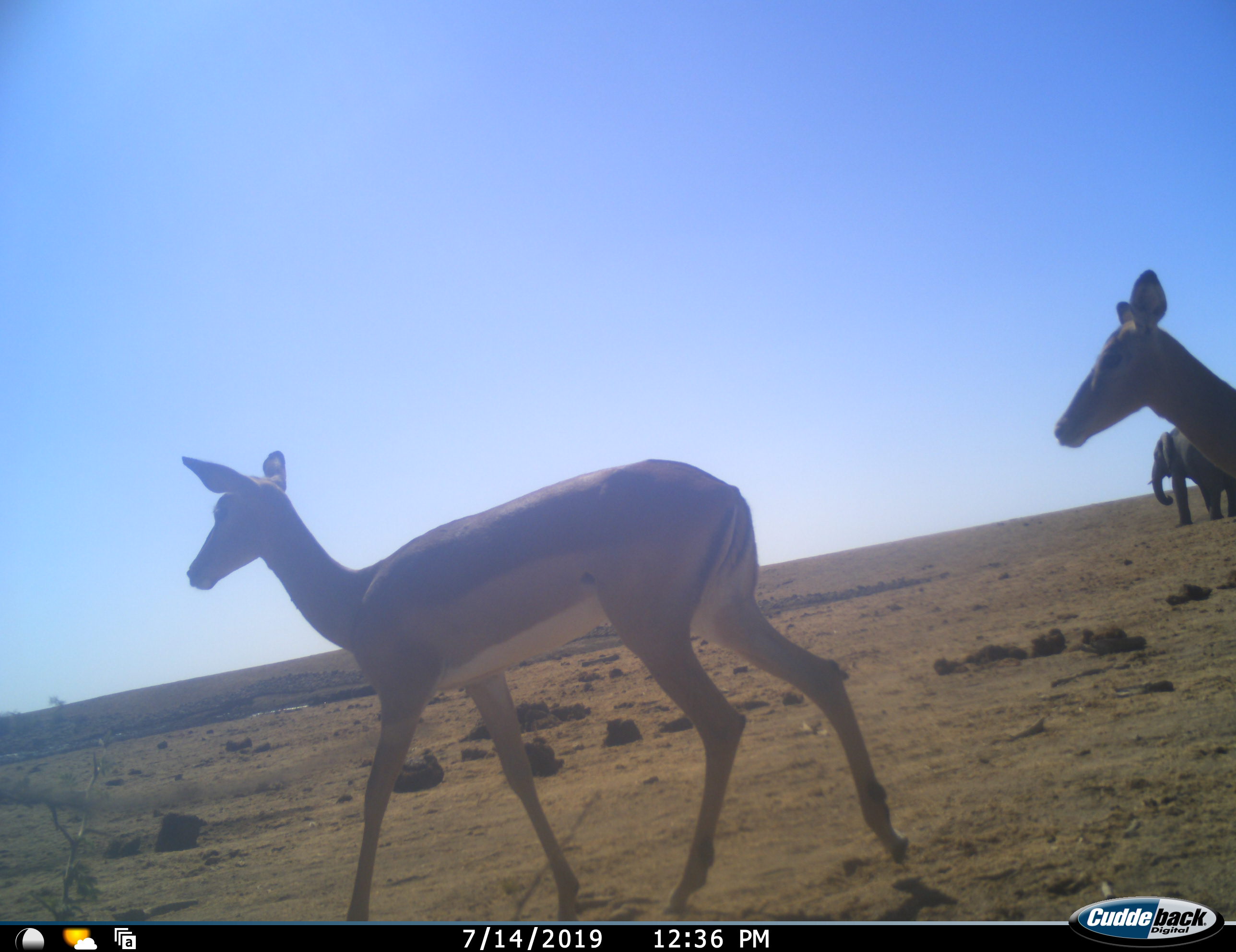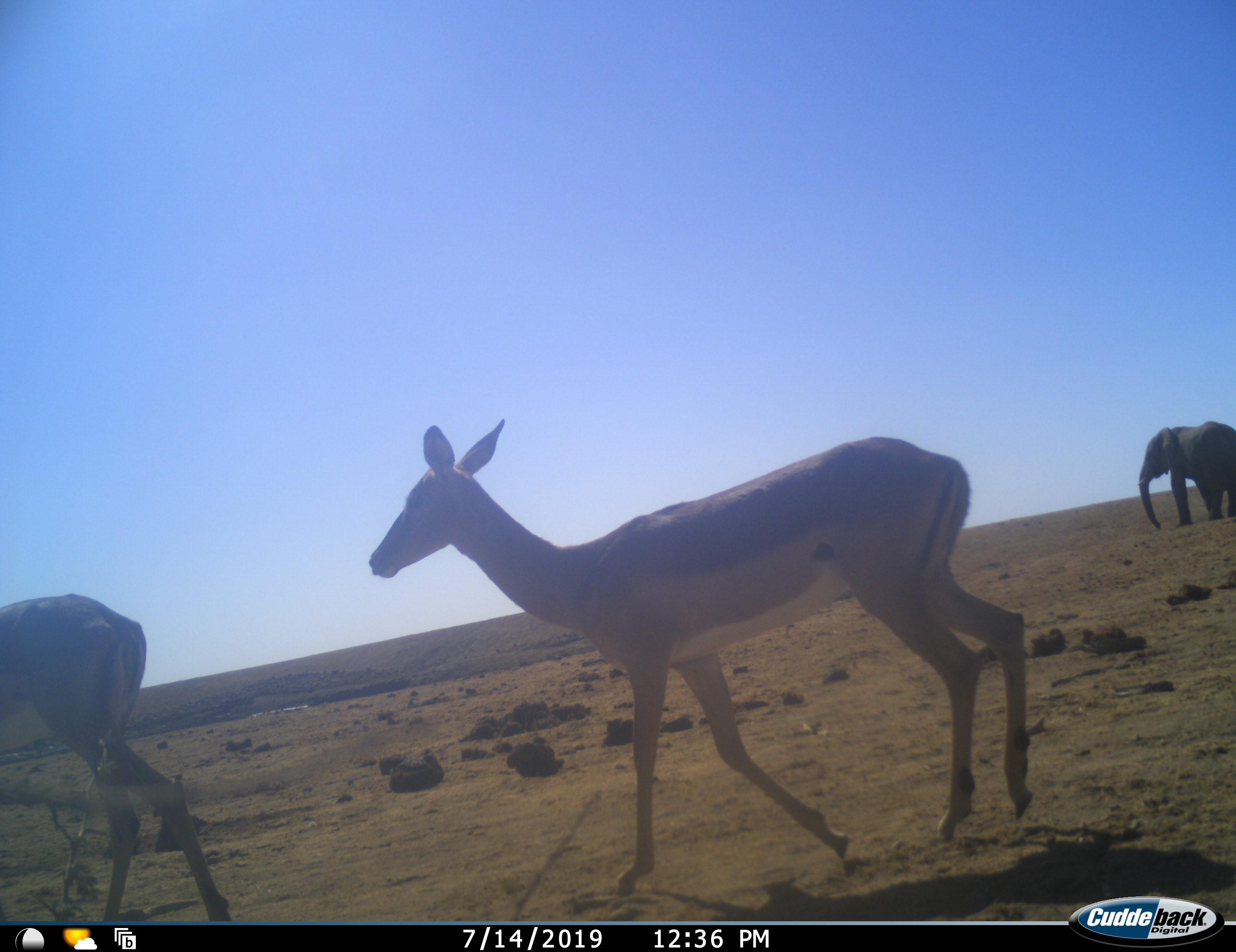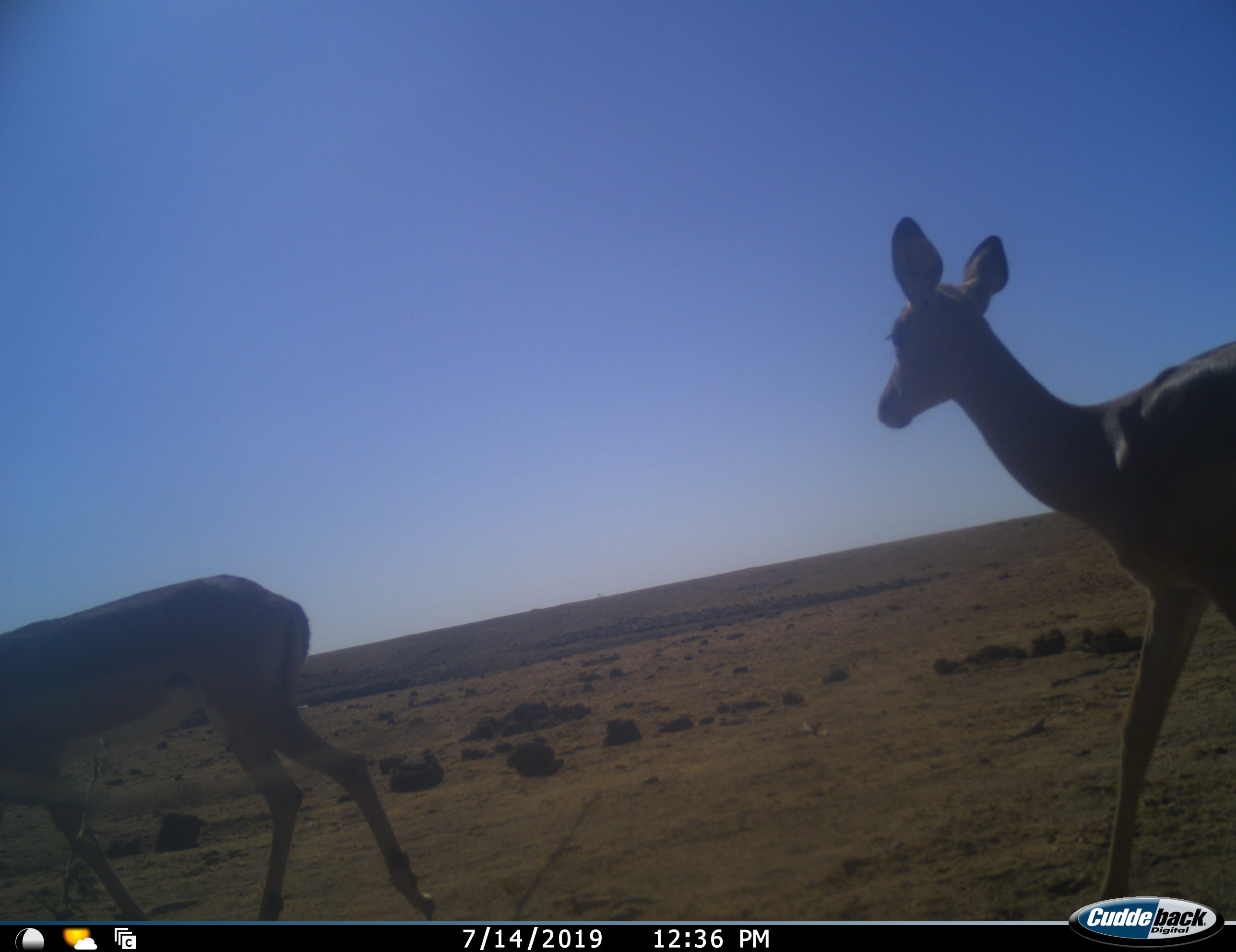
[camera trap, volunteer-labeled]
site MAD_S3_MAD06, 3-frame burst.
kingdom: Animalia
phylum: Chordata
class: Mammalia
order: Proboscidea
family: Elephantidae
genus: Loxodonta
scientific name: Loxodonta africana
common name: african bush elephant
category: elephant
Elephant (african bush elephant) (Loxodonta africana), count 1. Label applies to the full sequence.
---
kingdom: Animalia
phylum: Chordata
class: Mammalia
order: Artiodactyla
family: Bovidae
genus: Aepyceros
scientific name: Aepyceros melampus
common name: impala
Impala (Aepyceros melampus), count 2. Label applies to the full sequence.